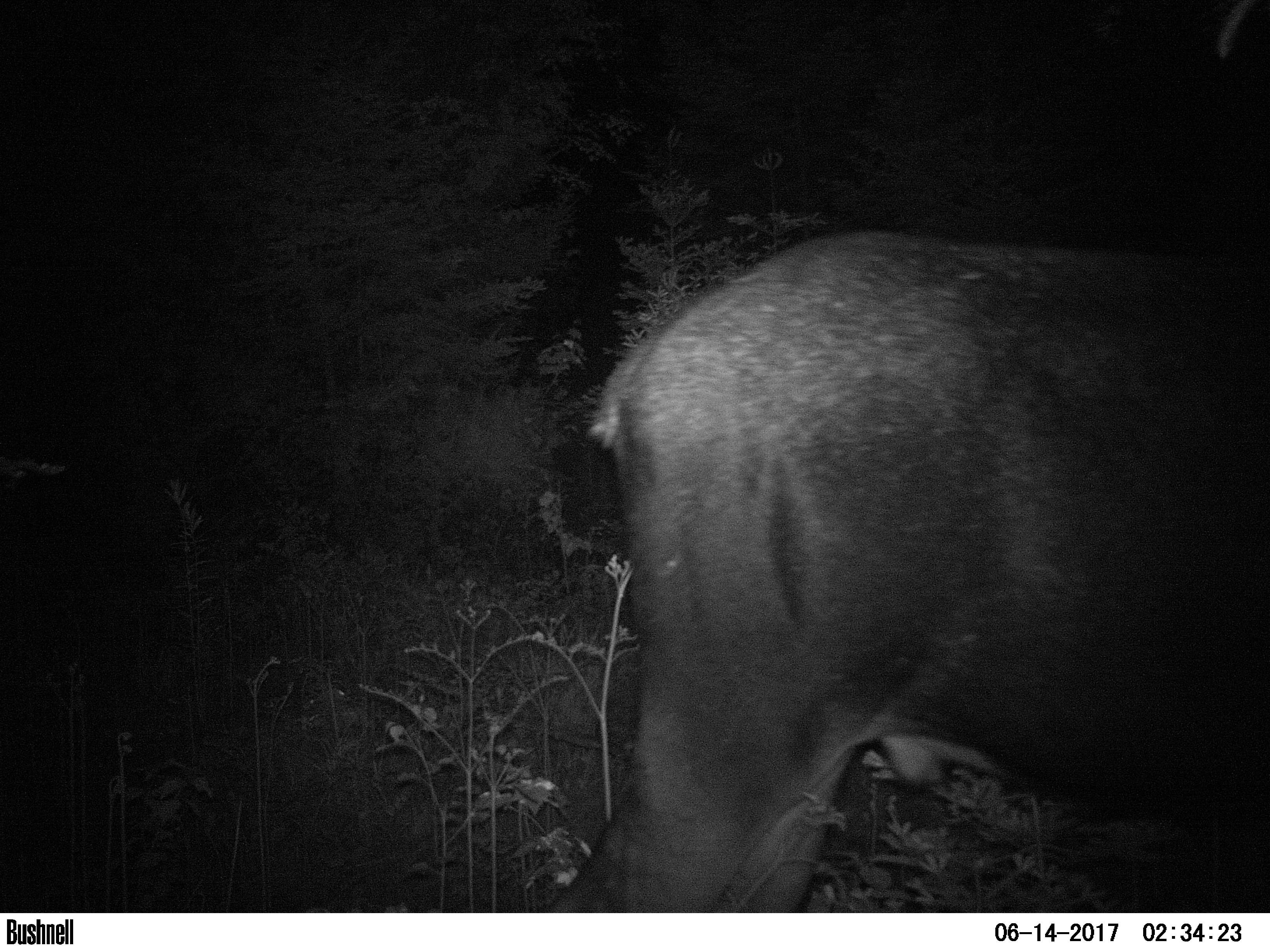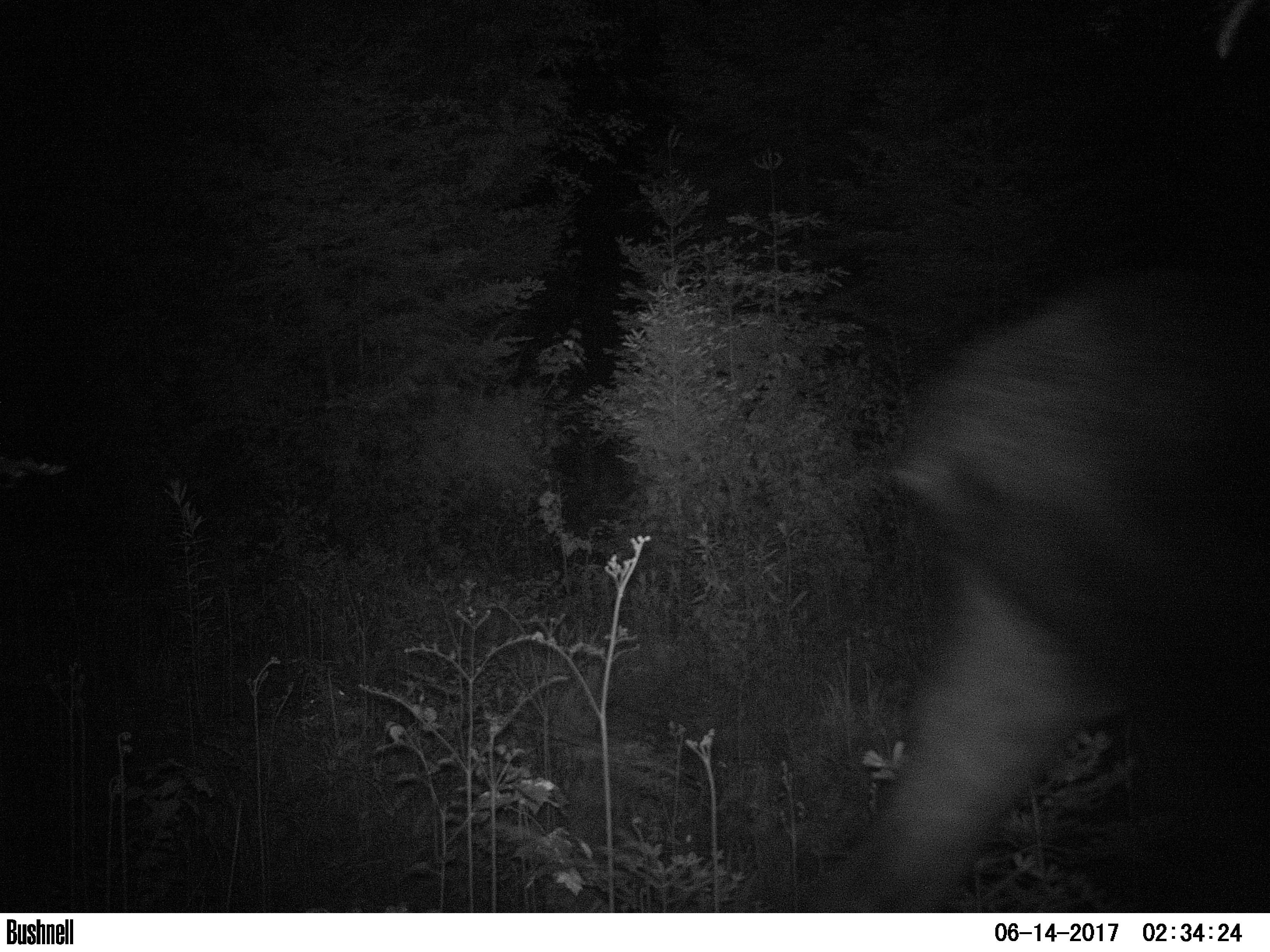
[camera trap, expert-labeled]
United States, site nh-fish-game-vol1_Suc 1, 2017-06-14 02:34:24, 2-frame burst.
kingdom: Animalia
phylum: Chordata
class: Mammalia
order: Artiodactyla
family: Cervidae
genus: Alces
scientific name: Alces alces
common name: moose